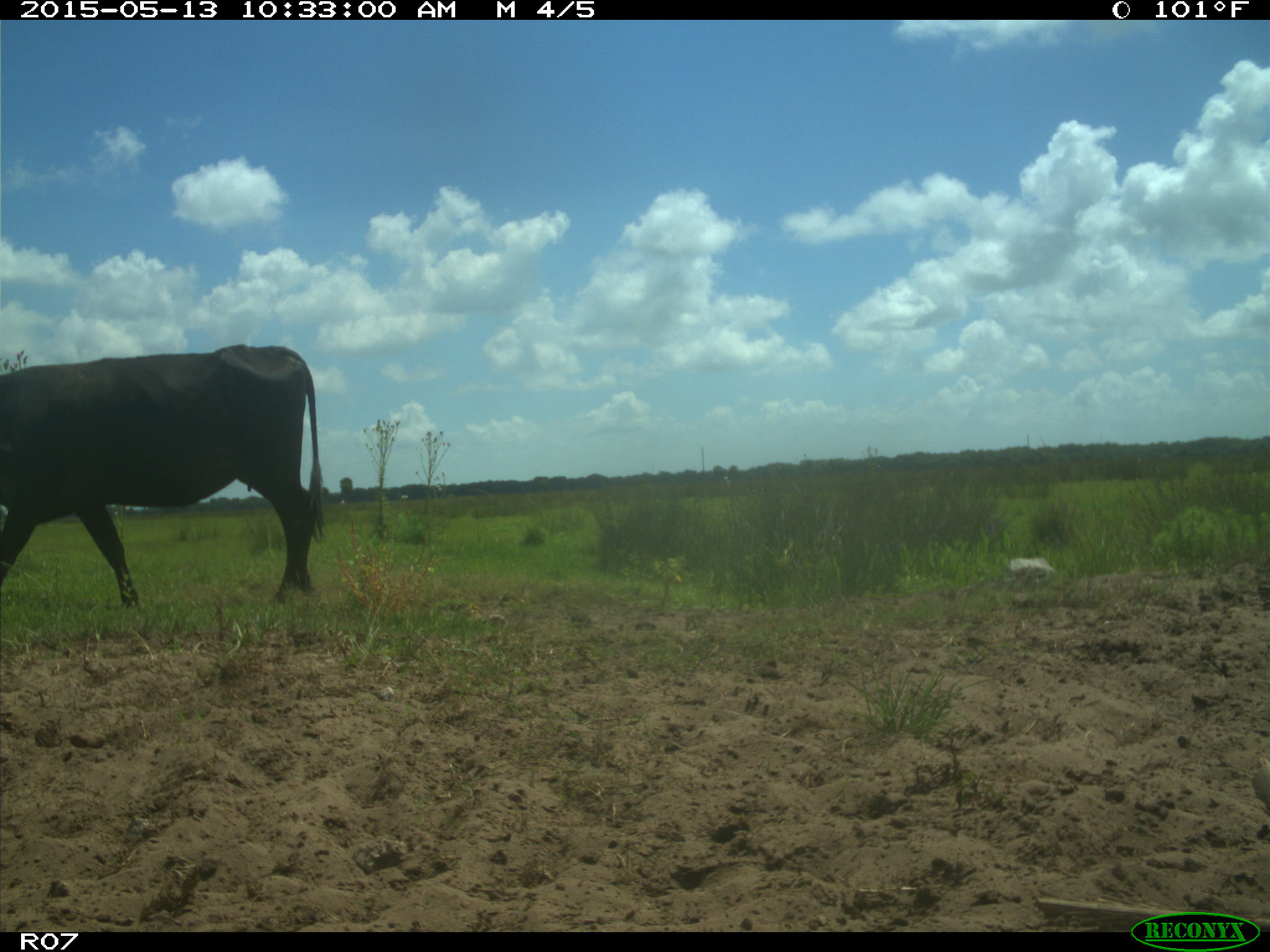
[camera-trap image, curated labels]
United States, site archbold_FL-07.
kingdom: Animalia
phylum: Chordata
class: Mammalia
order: Artiodactyla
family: Bovidae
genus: Bos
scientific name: Bos taurus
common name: domestic cow